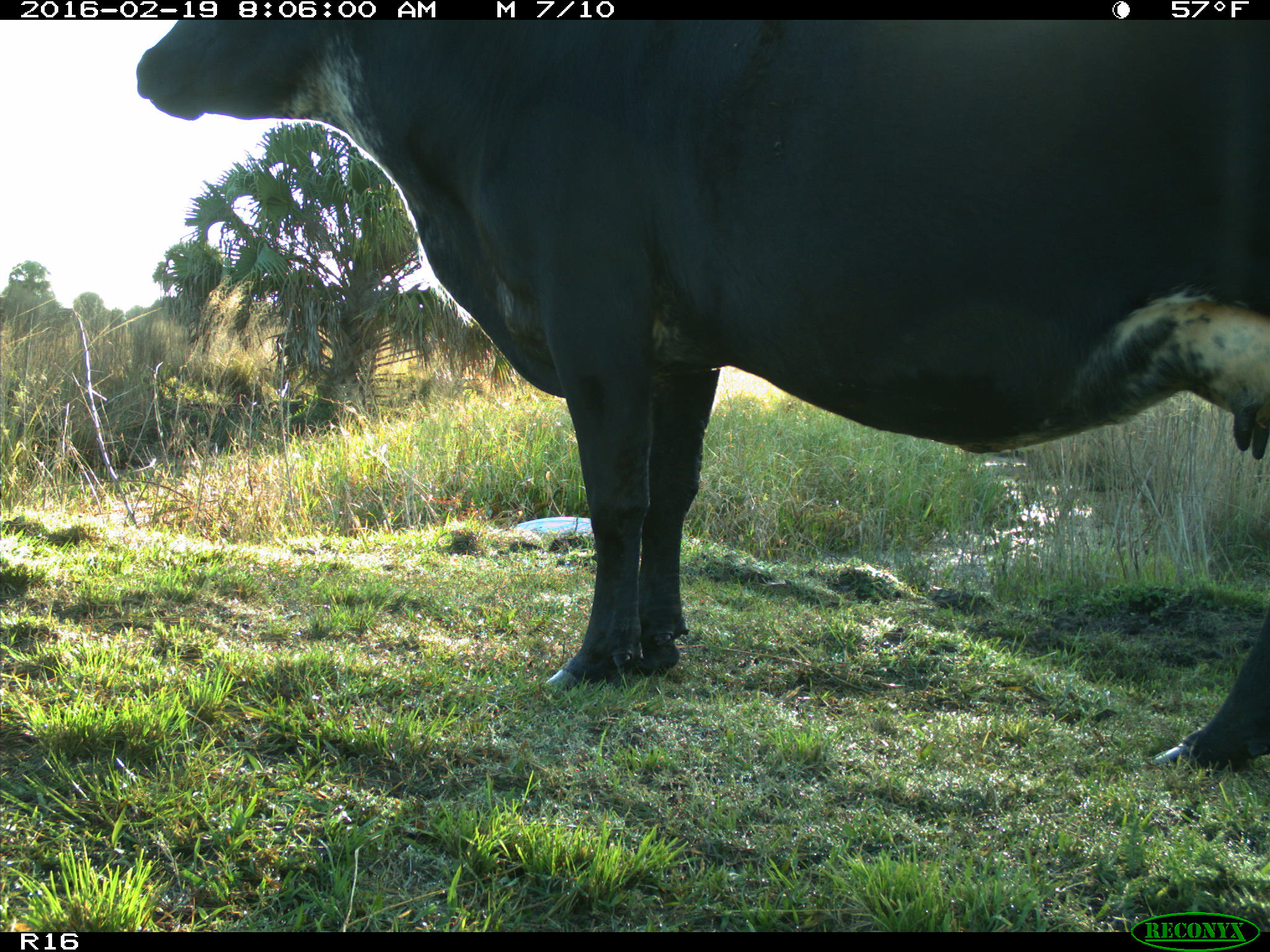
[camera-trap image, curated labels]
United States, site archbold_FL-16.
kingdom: Animalia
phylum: Chordata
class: Mammalia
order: Artiodactyla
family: Bovidae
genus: Bos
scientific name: Bos taurus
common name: domestic cow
Bos taurus (domestic cow).